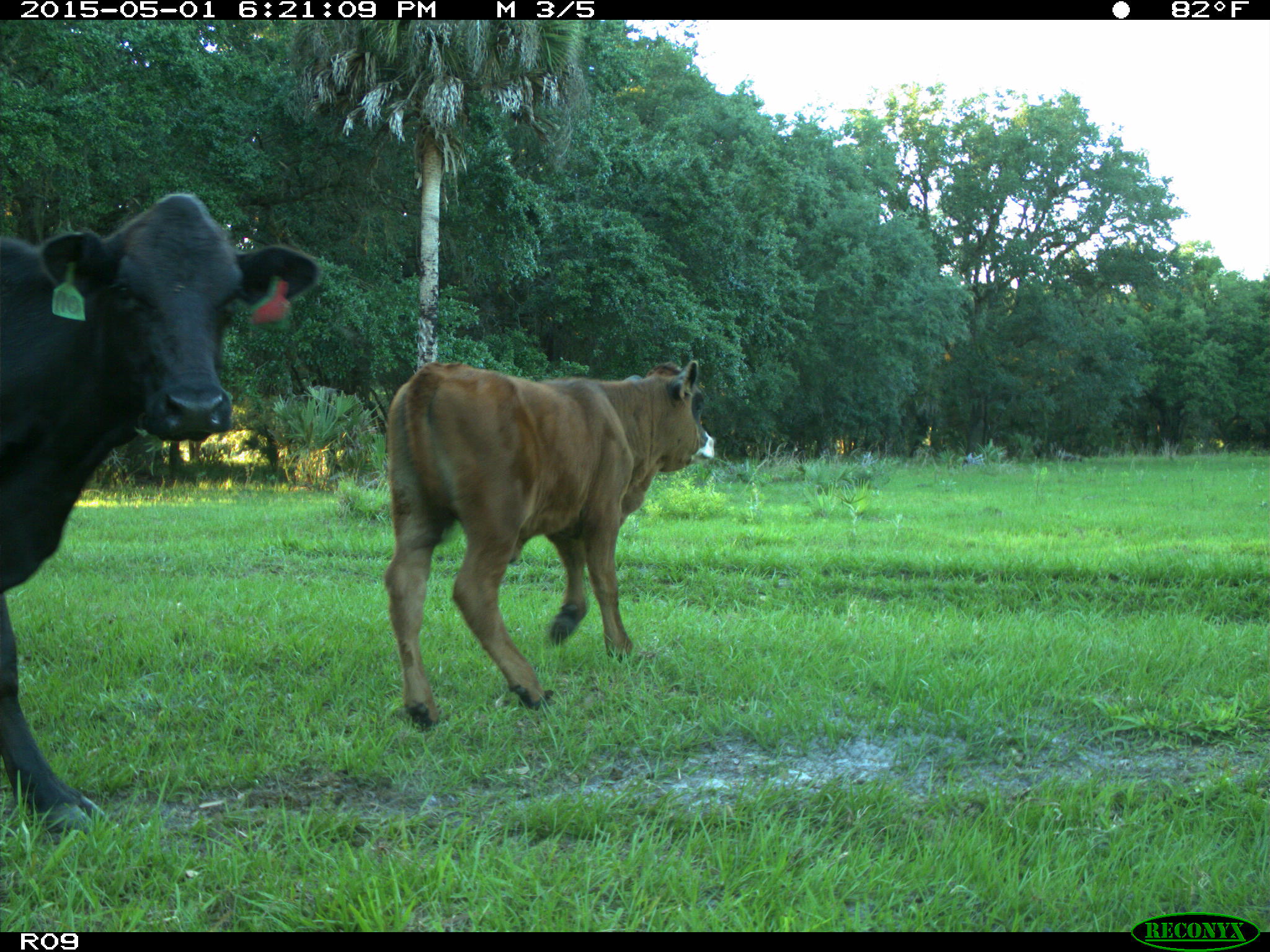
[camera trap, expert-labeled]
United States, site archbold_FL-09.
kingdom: Animalia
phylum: Chordata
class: Mammalia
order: Artiodactyla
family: Bovidae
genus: Bos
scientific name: Bos taurus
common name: domestic cow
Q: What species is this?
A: Bos taurus (domestic cow).